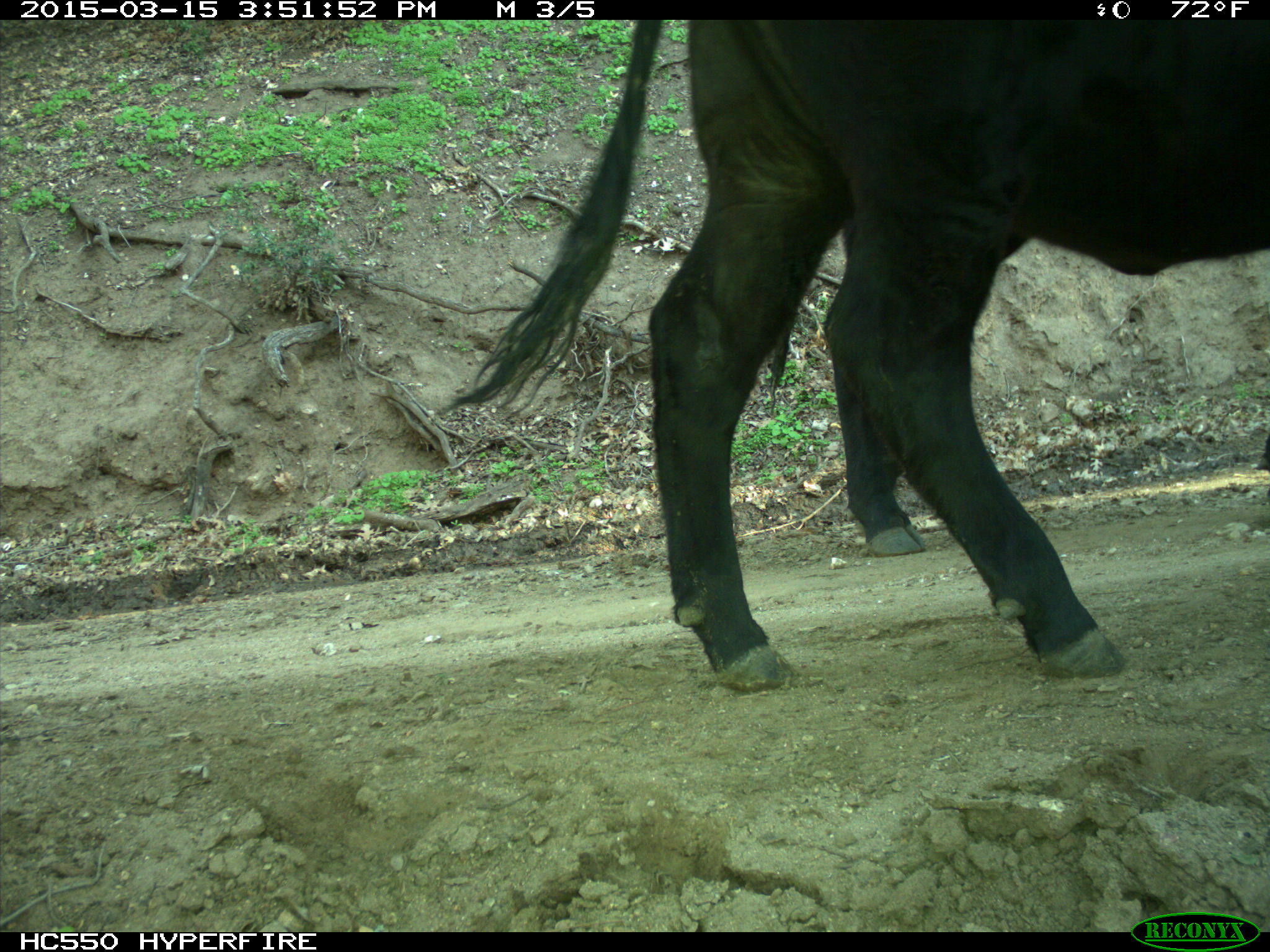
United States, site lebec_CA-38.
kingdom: Animalia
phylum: Chordata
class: Mammalia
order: Artiodactyla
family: Bovidae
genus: Bos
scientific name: Bos taurus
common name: domestic cow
Bos taurus (domestic cow).